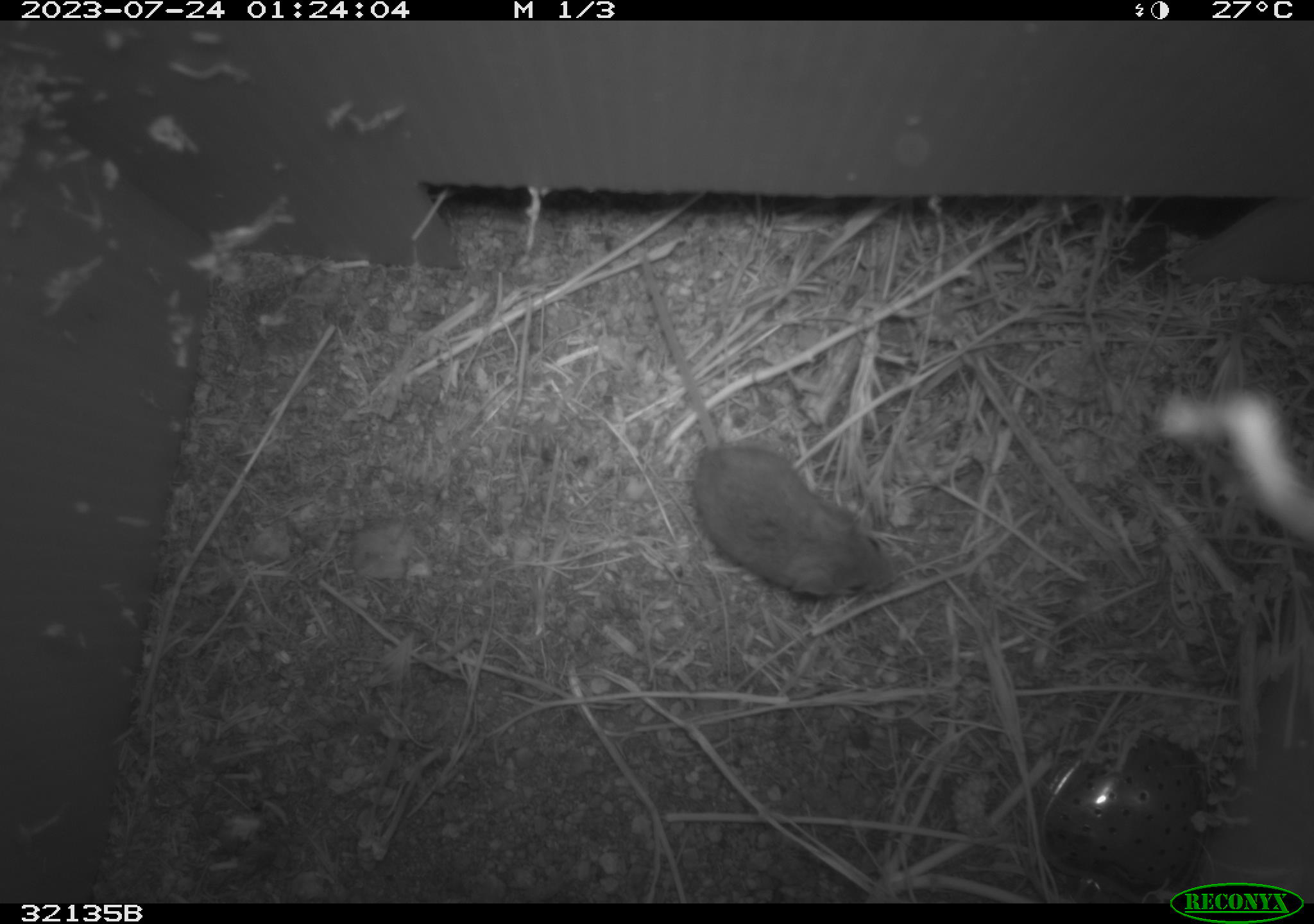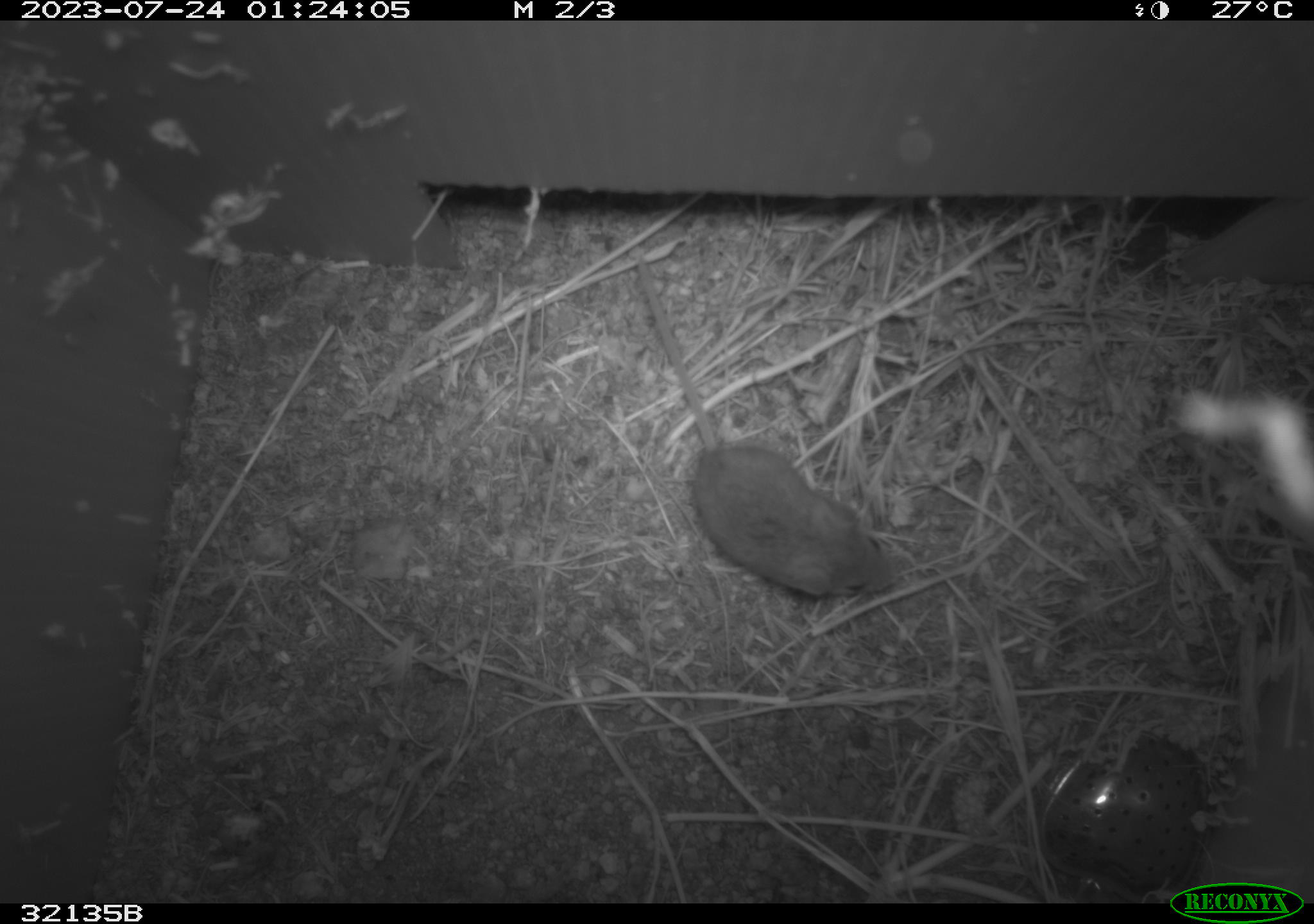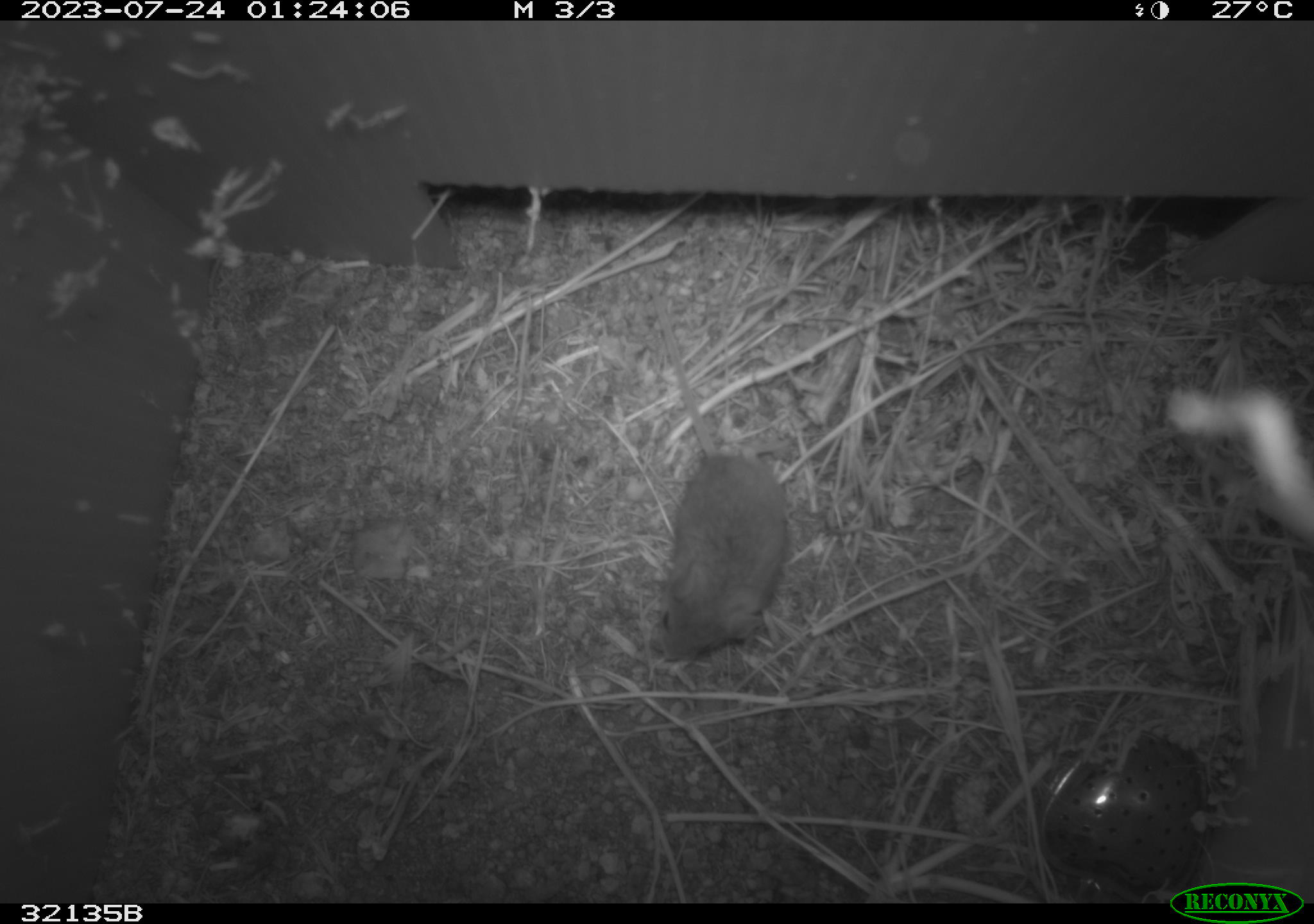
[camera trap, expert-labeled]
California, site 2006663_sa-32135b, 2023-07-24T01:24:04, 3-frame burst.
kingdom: Animalia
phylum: Chordata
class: Mammalia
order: Rodentia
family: Cricetidae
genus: Peromyscus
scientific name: Peromyscus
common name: deer mice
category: peromyscus species